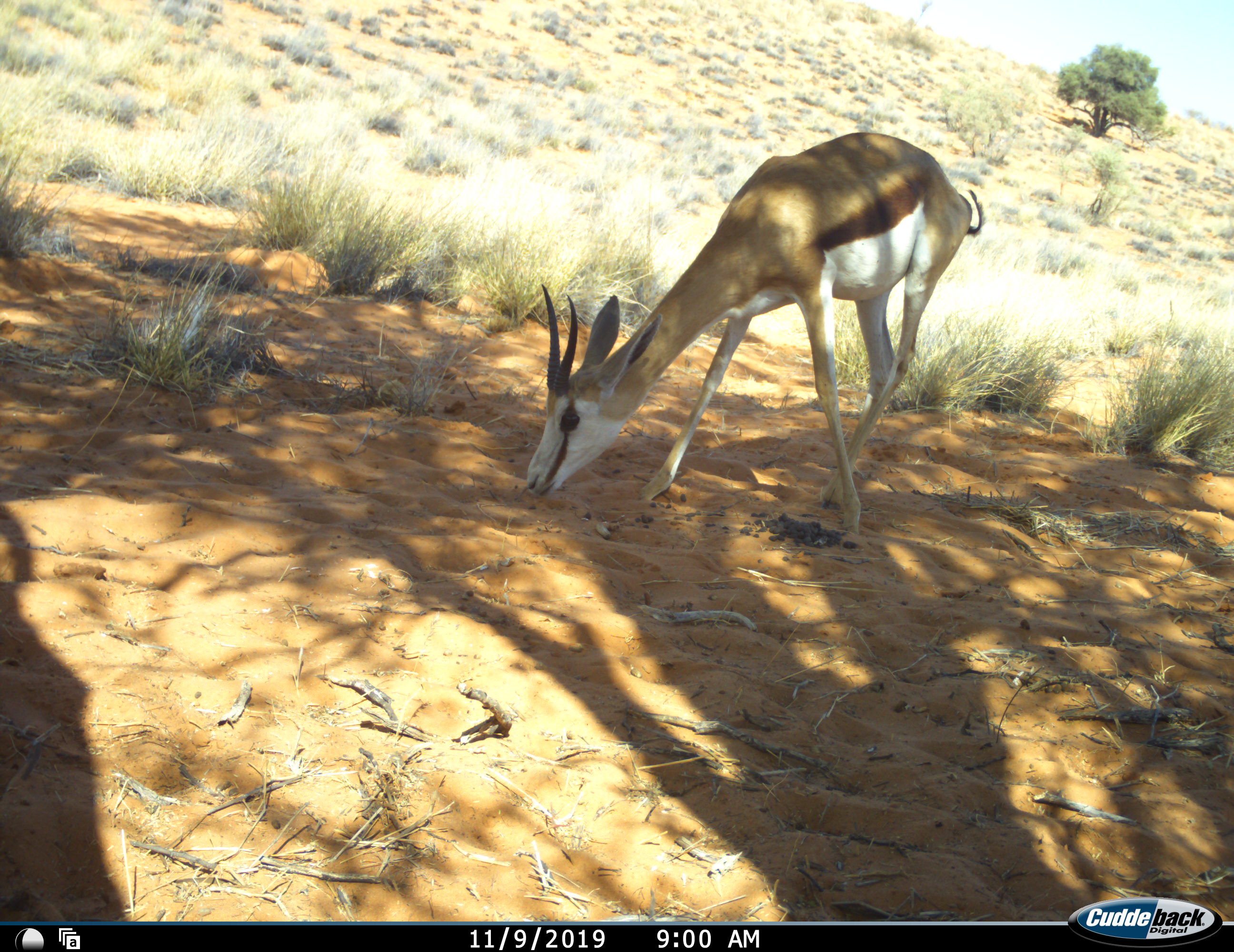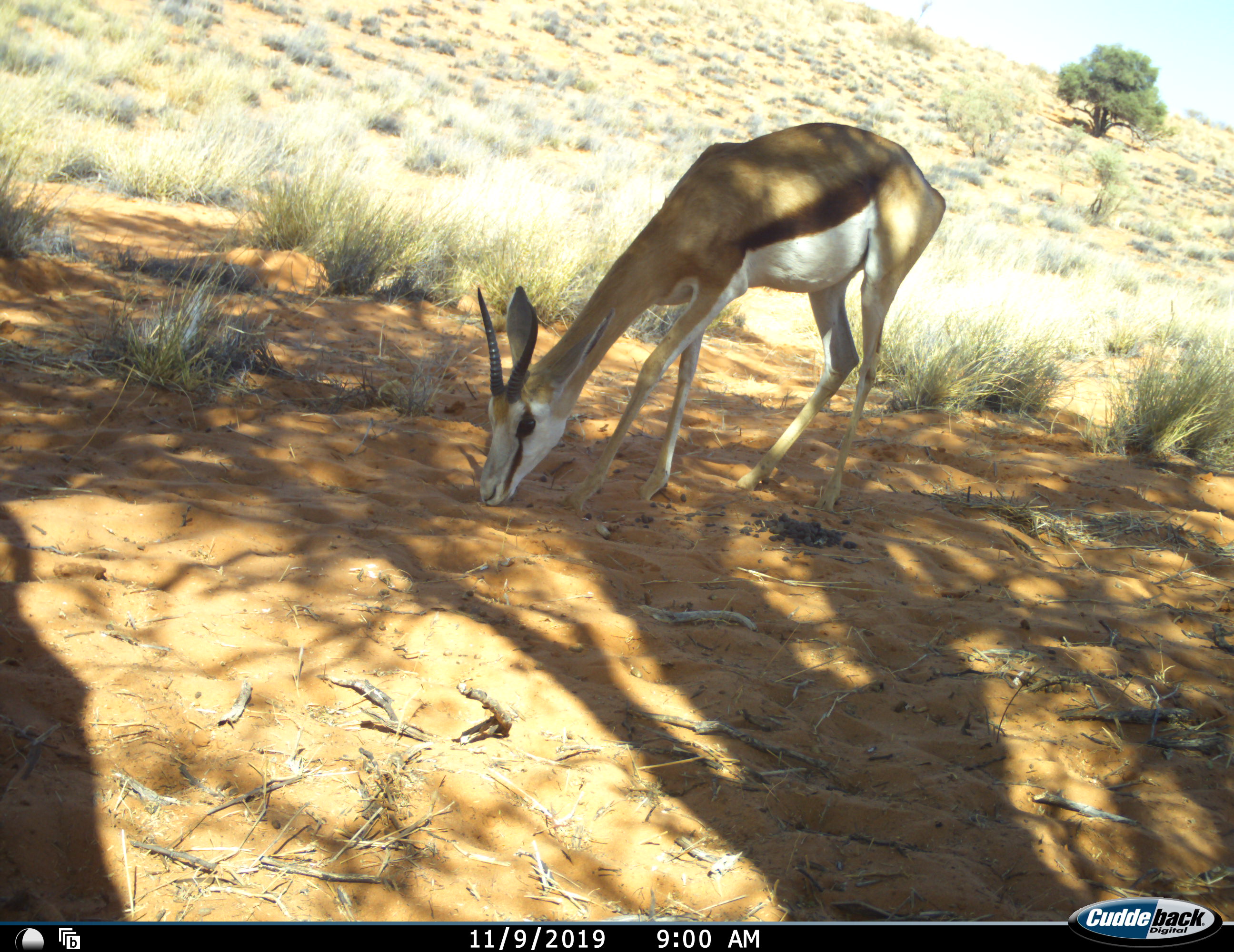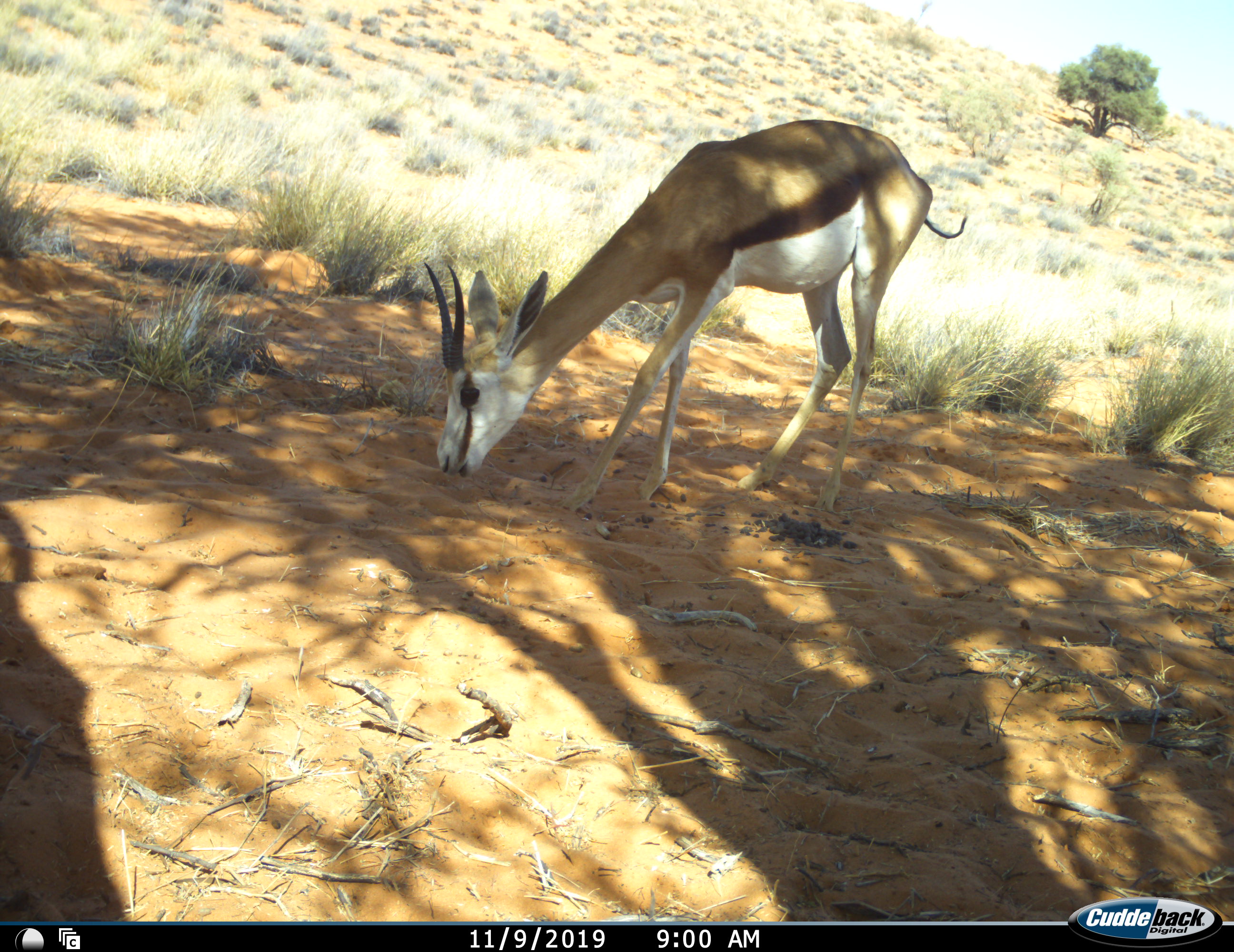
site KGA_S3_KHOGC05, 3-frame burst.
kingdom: Animalia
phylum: Chordata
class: Mammalia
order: Artiodactyla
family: Bovidae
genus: Antidorcas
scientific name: Antidorcas marsupialis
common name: springbok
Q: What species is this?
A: Springbok (Antidorcas marsupialis).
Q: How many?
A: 1.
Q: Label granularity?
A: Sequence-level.